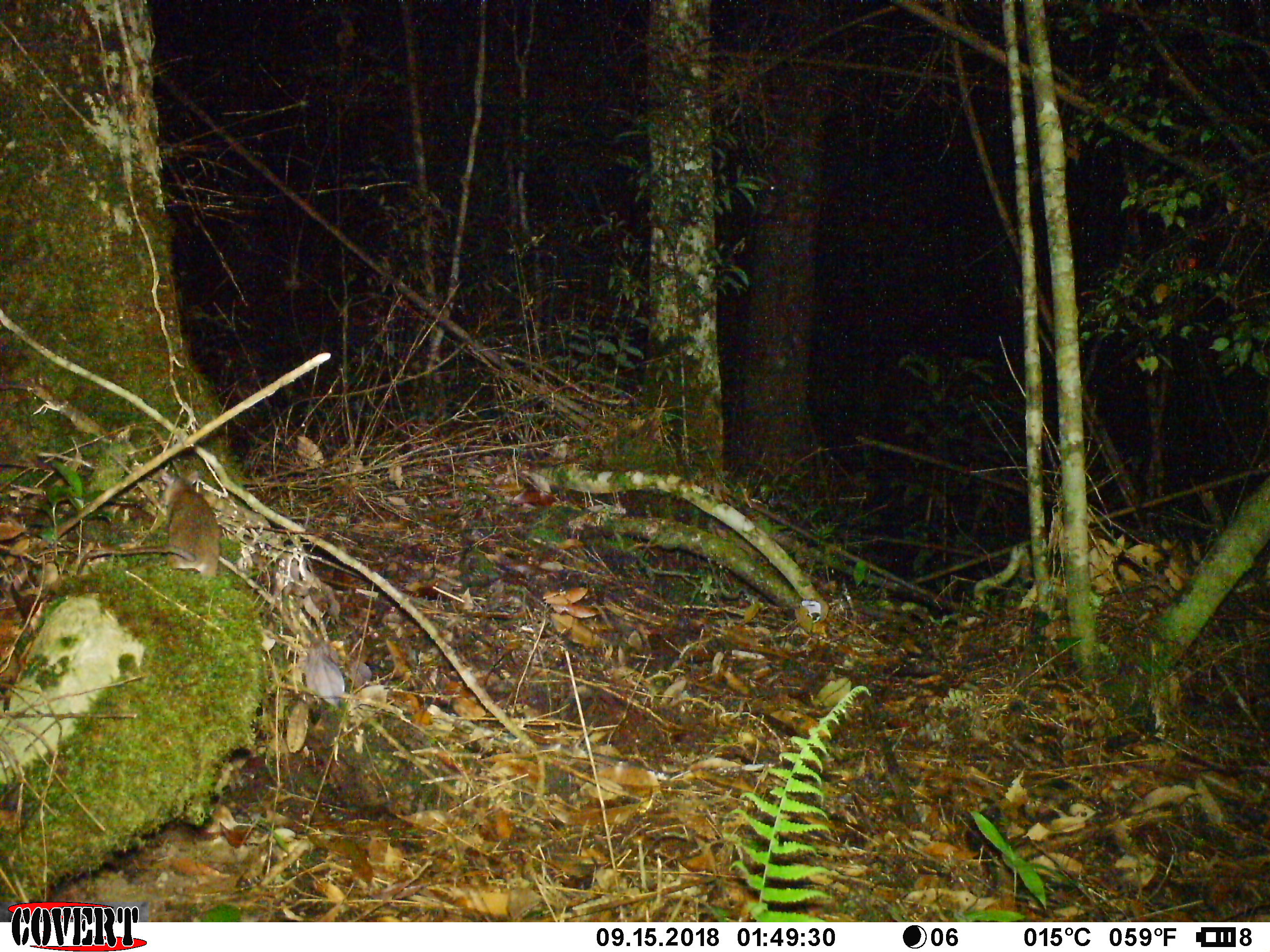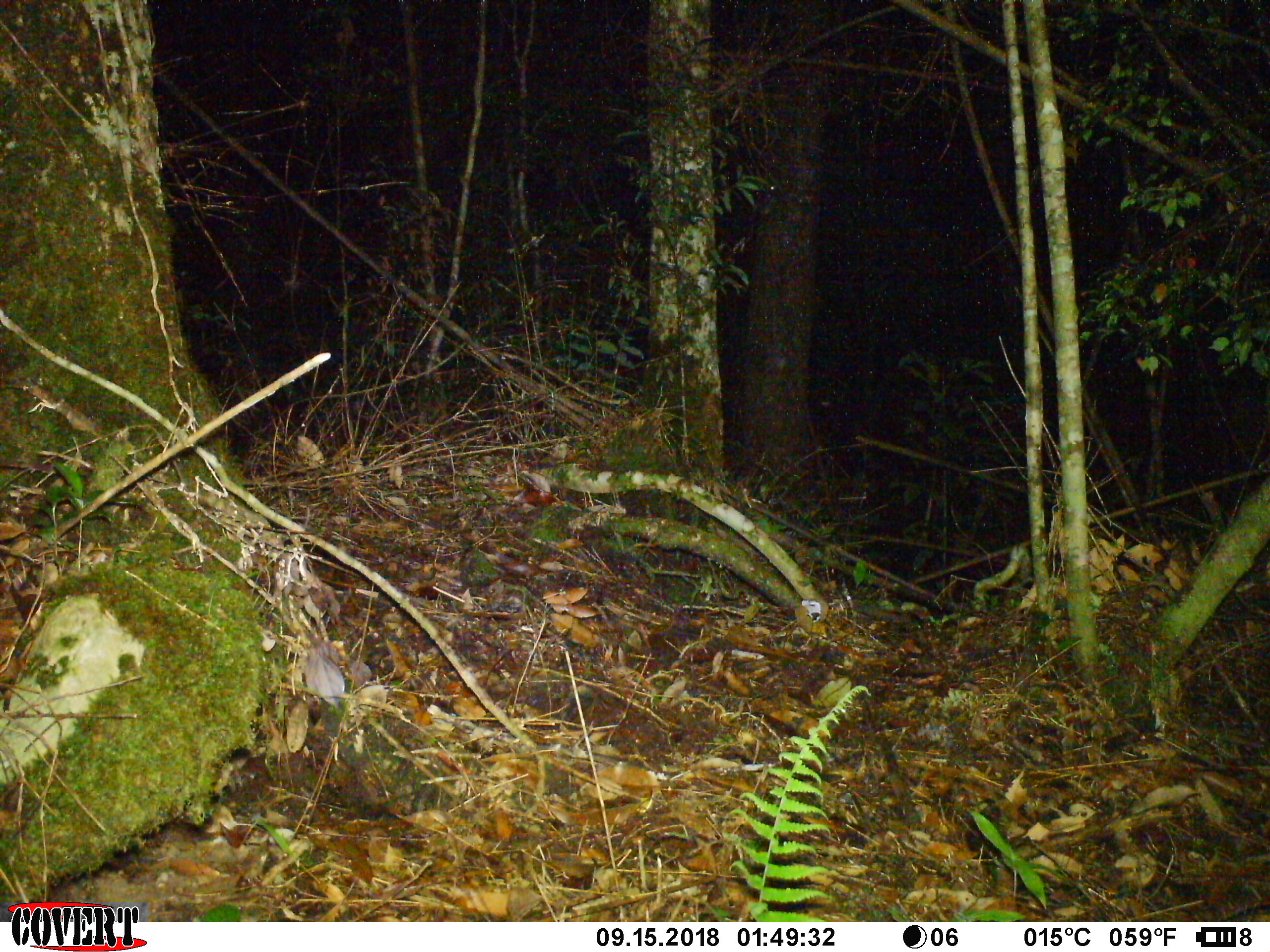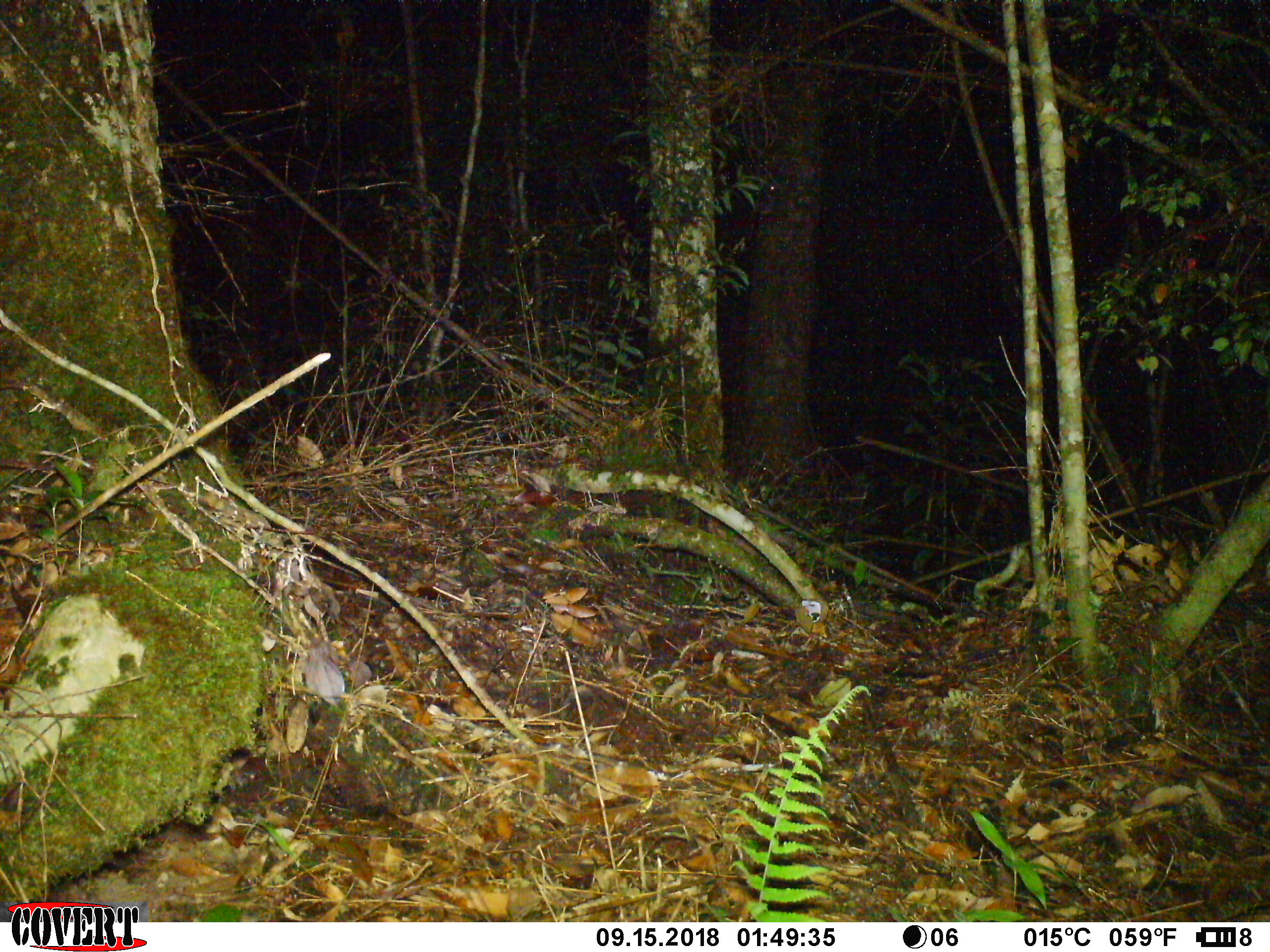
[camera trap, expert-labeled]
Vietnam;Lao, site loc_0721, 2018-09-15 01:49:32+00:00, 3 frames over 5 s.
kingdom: Animalia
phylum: Chordata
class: Mammalia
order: Rodentia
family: Muridae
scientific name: Muridae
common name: old-world mice and rats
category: unidentified murid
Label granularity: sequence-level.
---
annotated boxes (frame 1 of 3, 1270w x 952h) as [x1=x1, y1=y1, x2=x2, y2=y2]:
unidentified murid: [x1=79, y1=468, x2=222, y2=577]